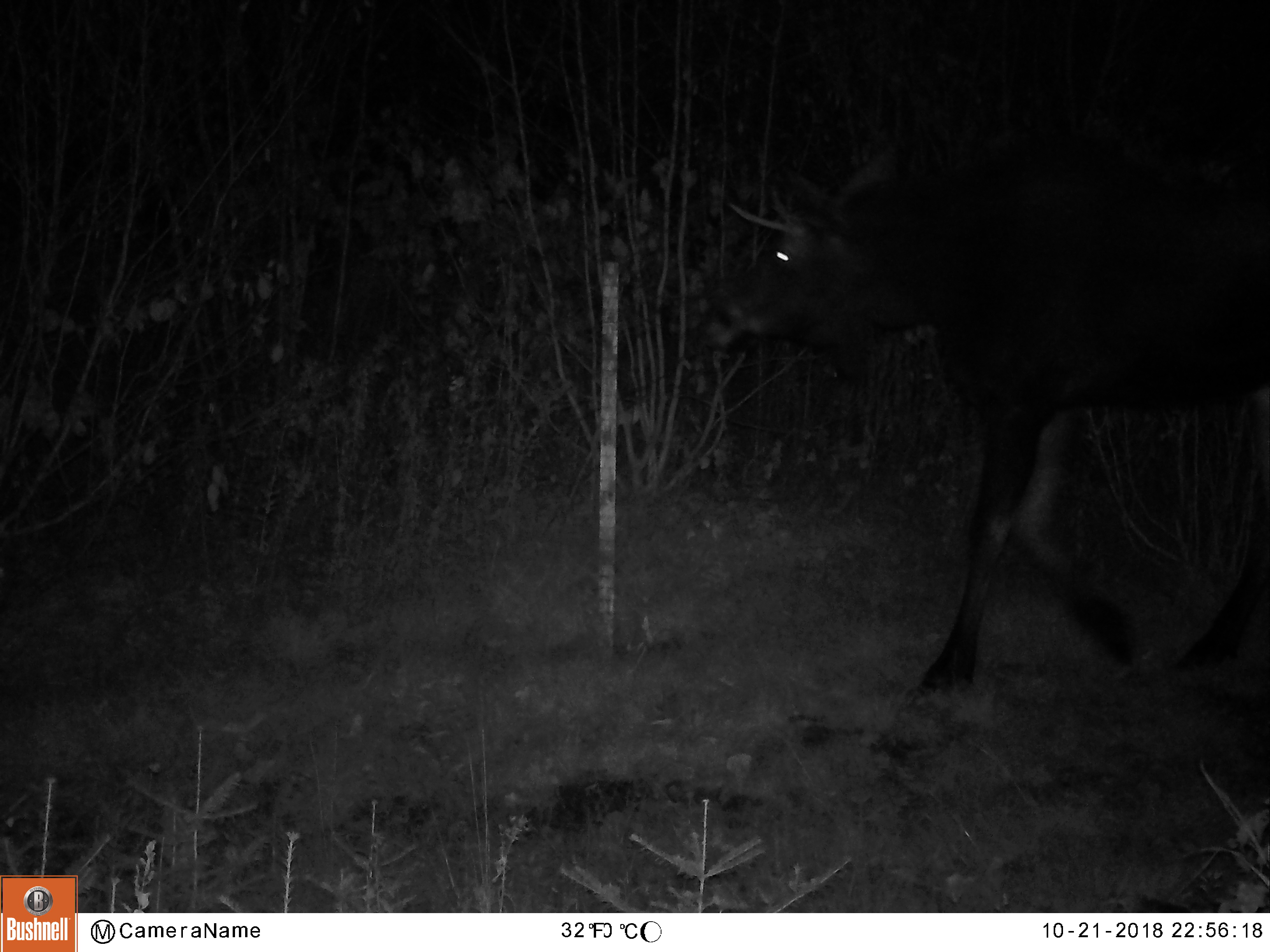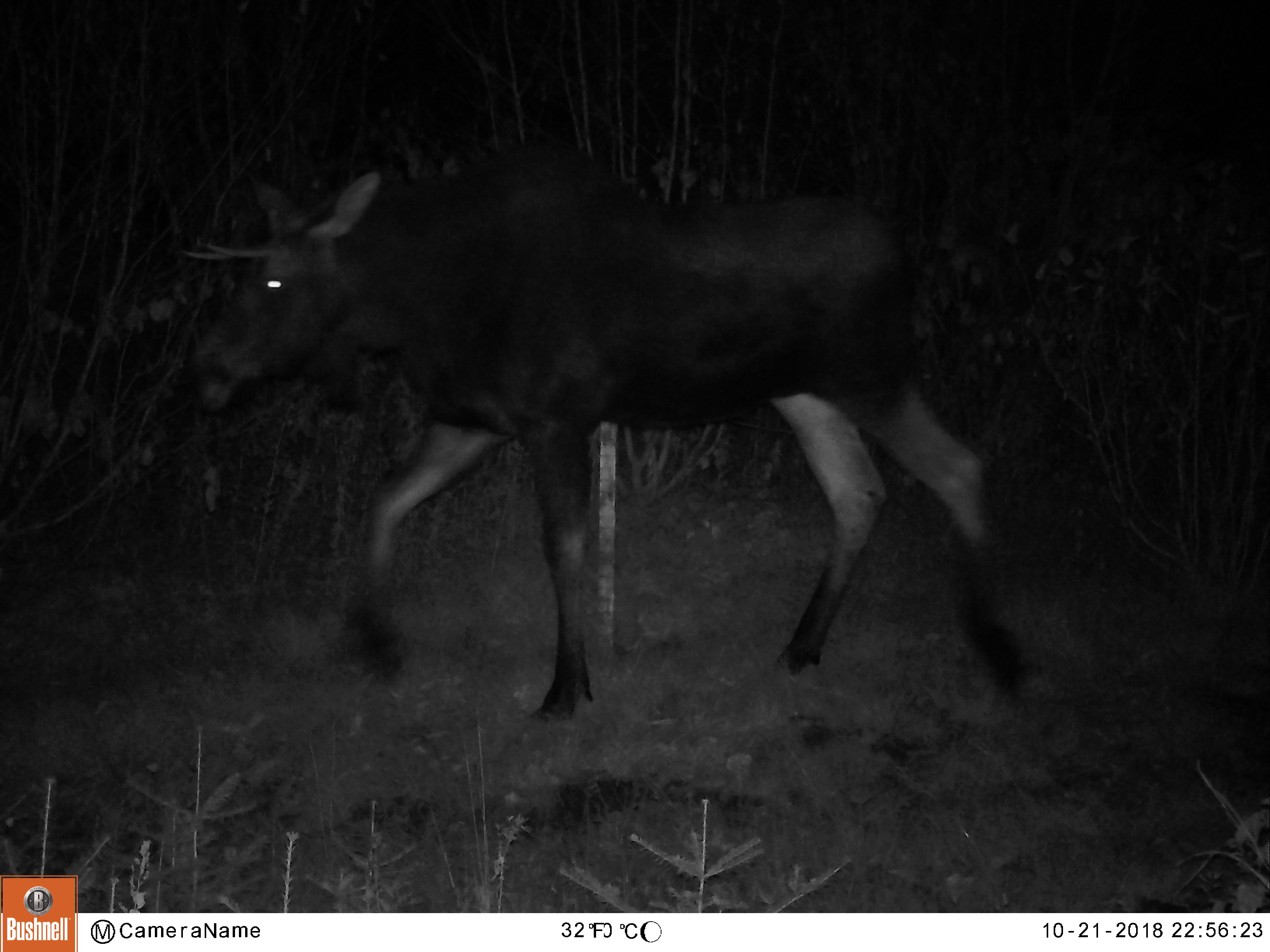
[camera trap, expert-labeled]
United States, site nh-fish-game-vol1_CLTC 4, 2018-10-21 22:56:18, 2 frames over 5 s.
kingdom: Animalia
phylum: Chordata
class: Mammalia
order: Artiodactyla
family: Cervidae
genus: Alces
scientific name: Alces alces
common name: moose